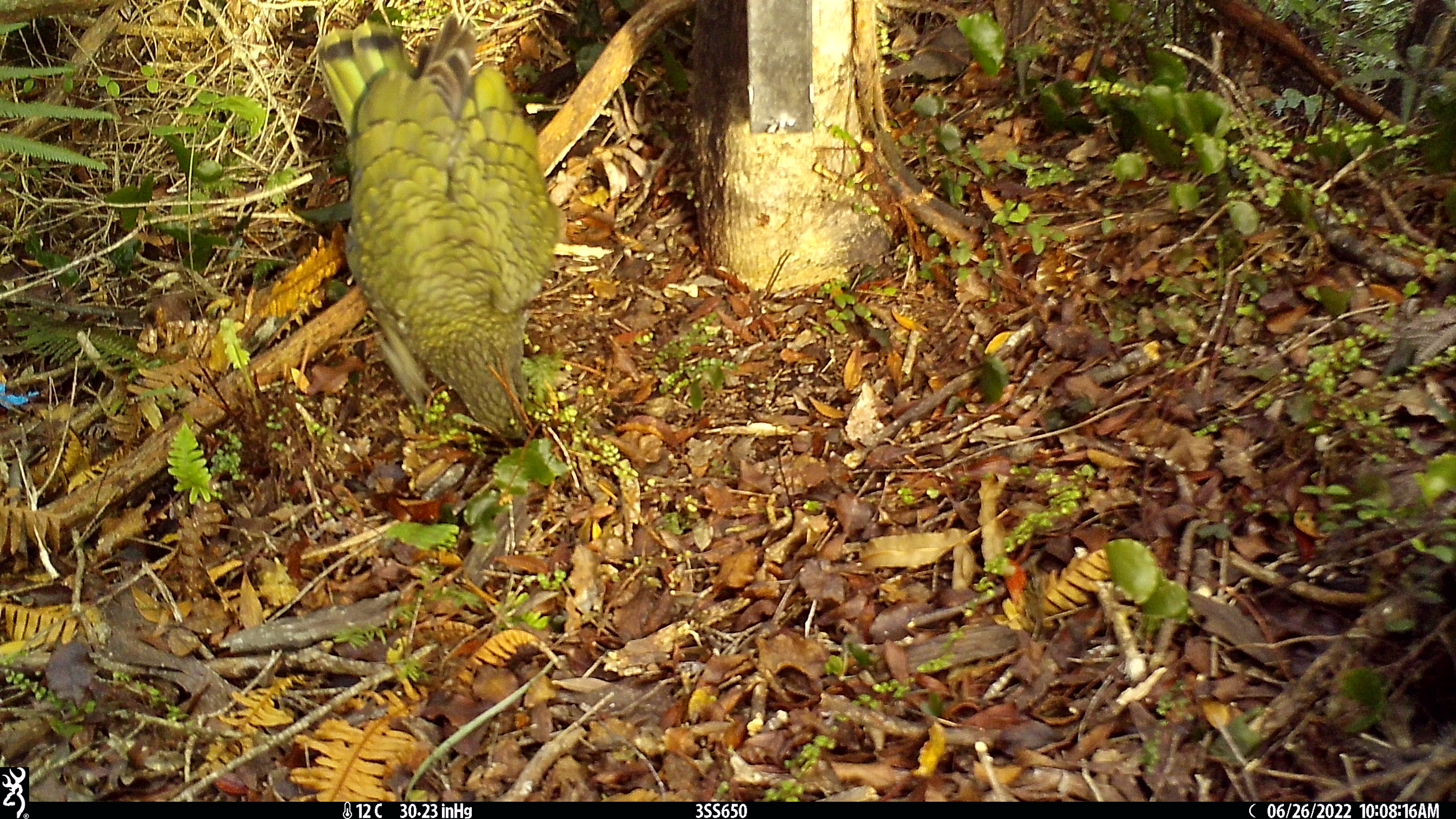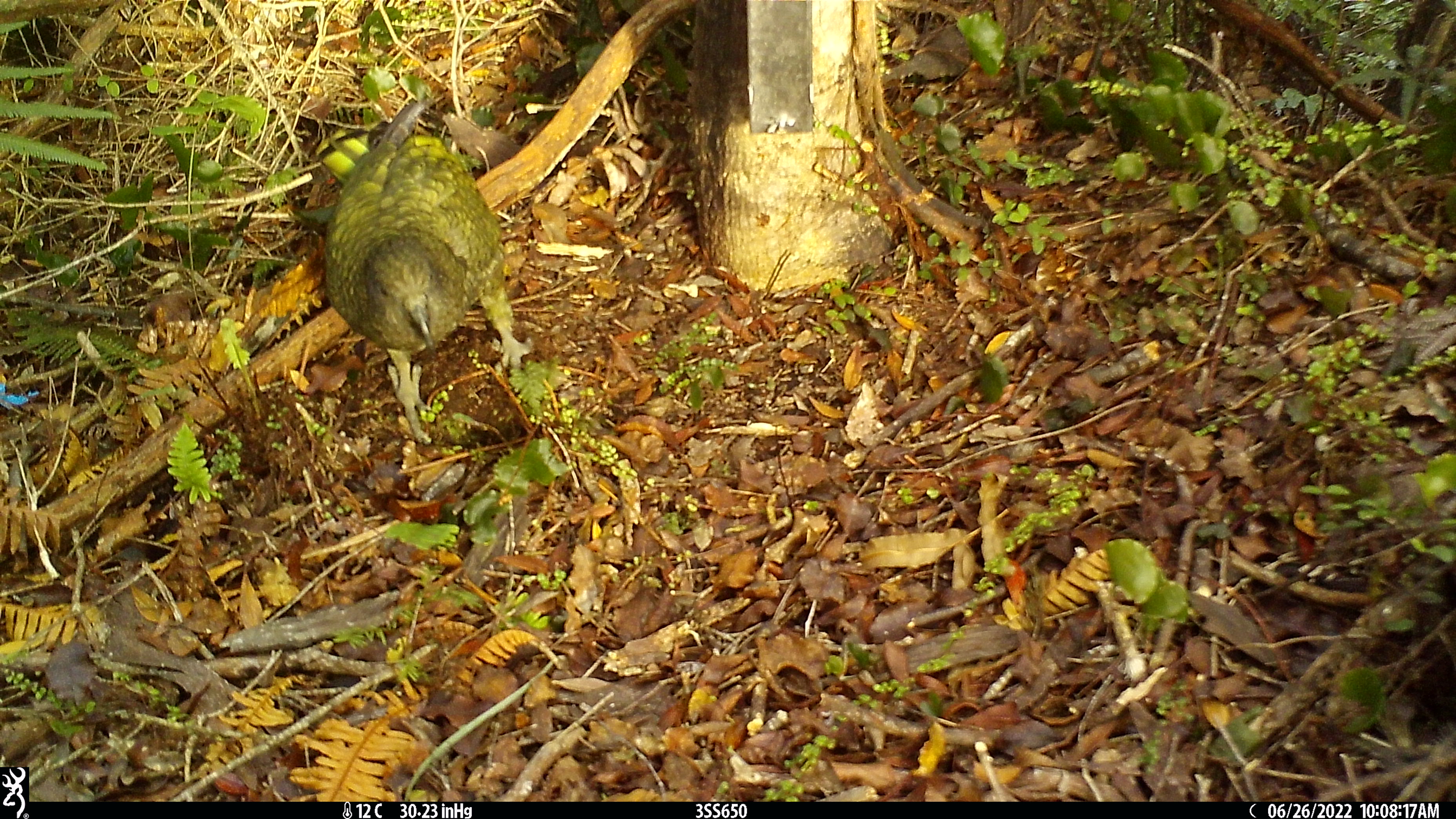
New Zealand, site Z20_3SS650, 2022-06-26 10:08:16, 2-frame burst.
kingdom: Animalia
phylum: Chordata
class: Aves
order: Psittaciformes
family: Strigopidae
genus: Nestor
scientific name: Nestor notabilis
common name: kea